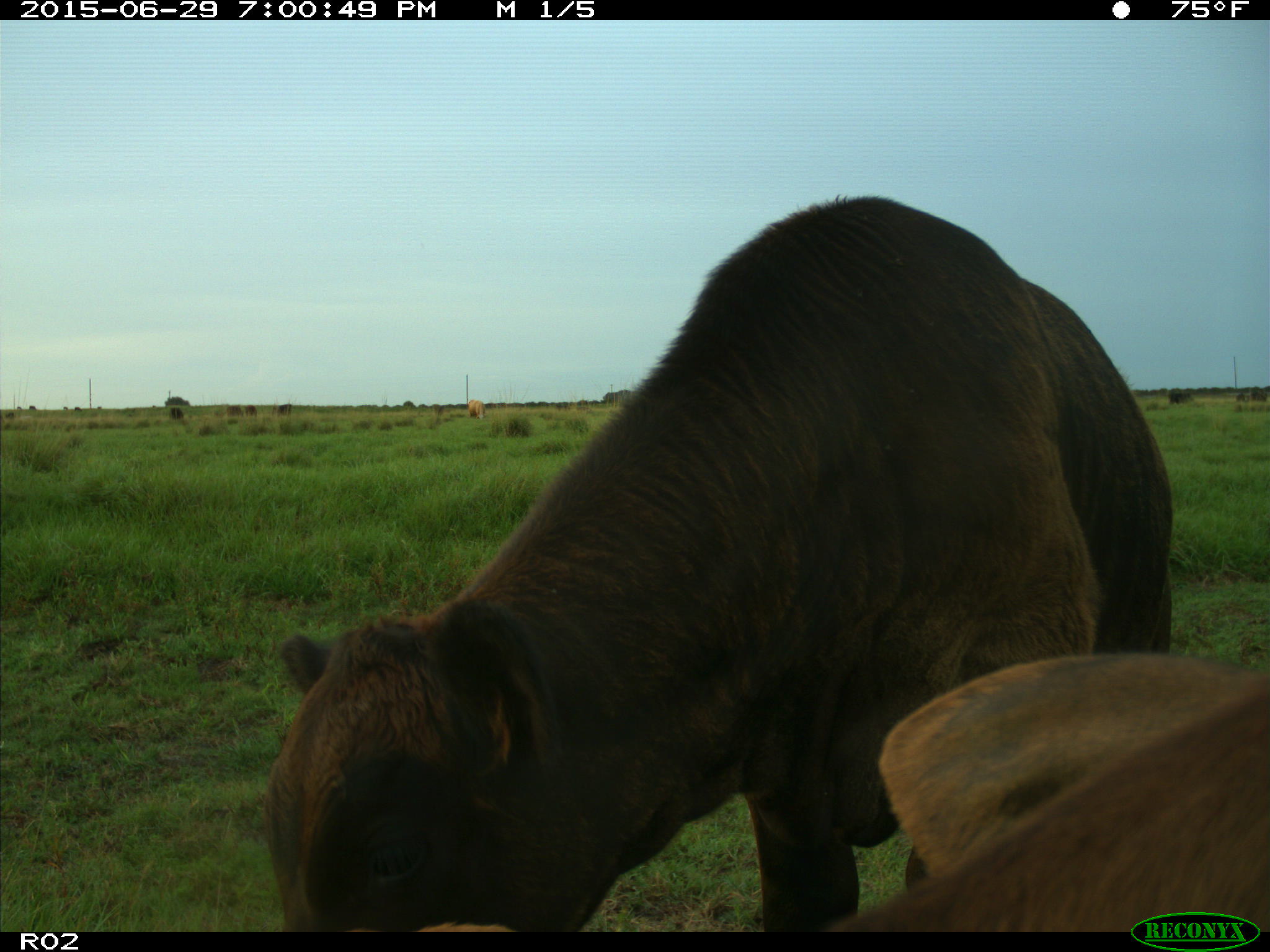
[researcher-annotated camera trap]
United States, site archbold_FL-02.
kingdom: Animalia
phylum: Chordata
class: Mammalia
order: Artiodactyla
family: Bovidae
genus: Bos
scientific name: Bos taurus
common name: domestic cow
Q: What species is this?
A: Bos taurus (domestic cow).